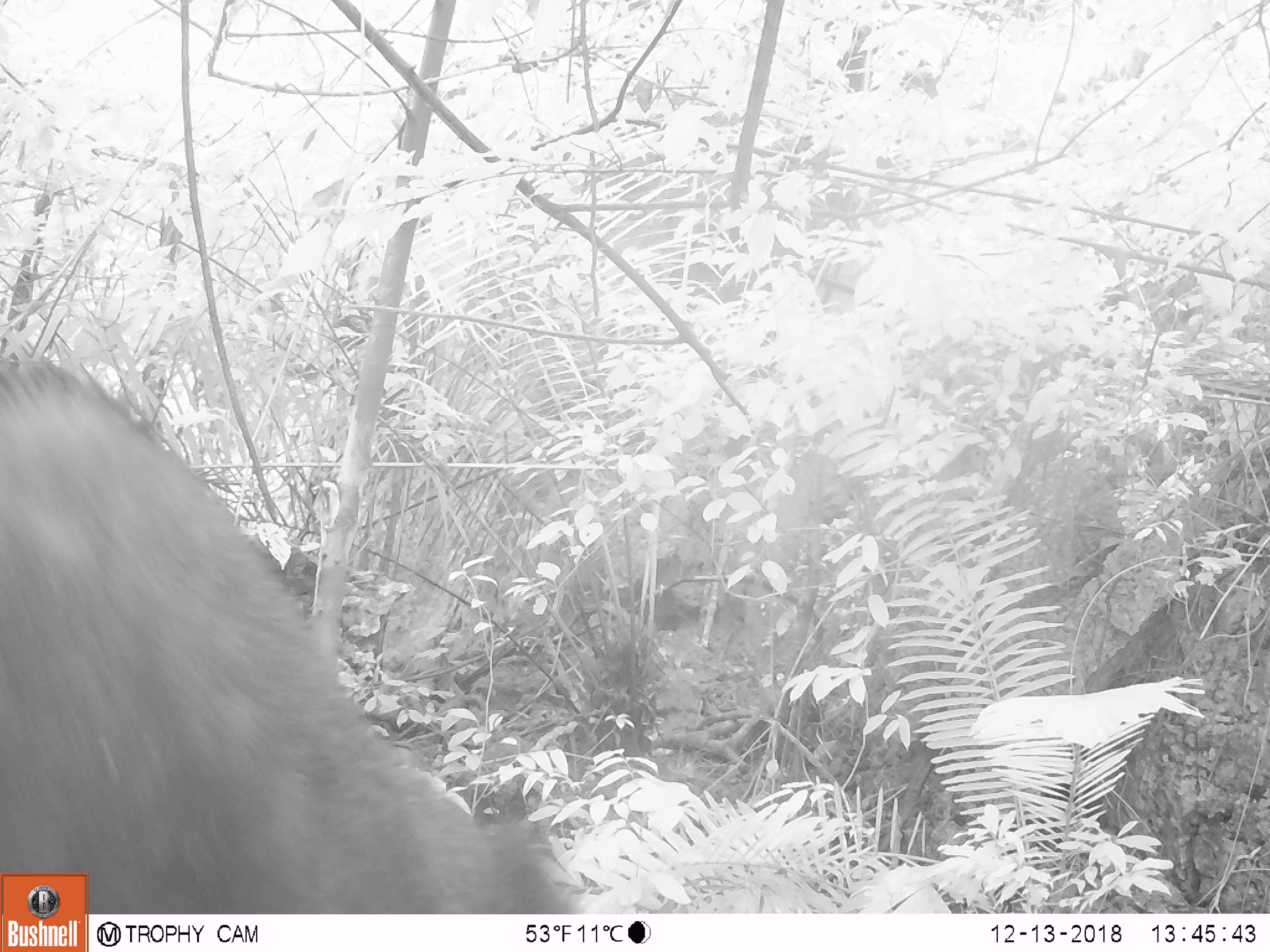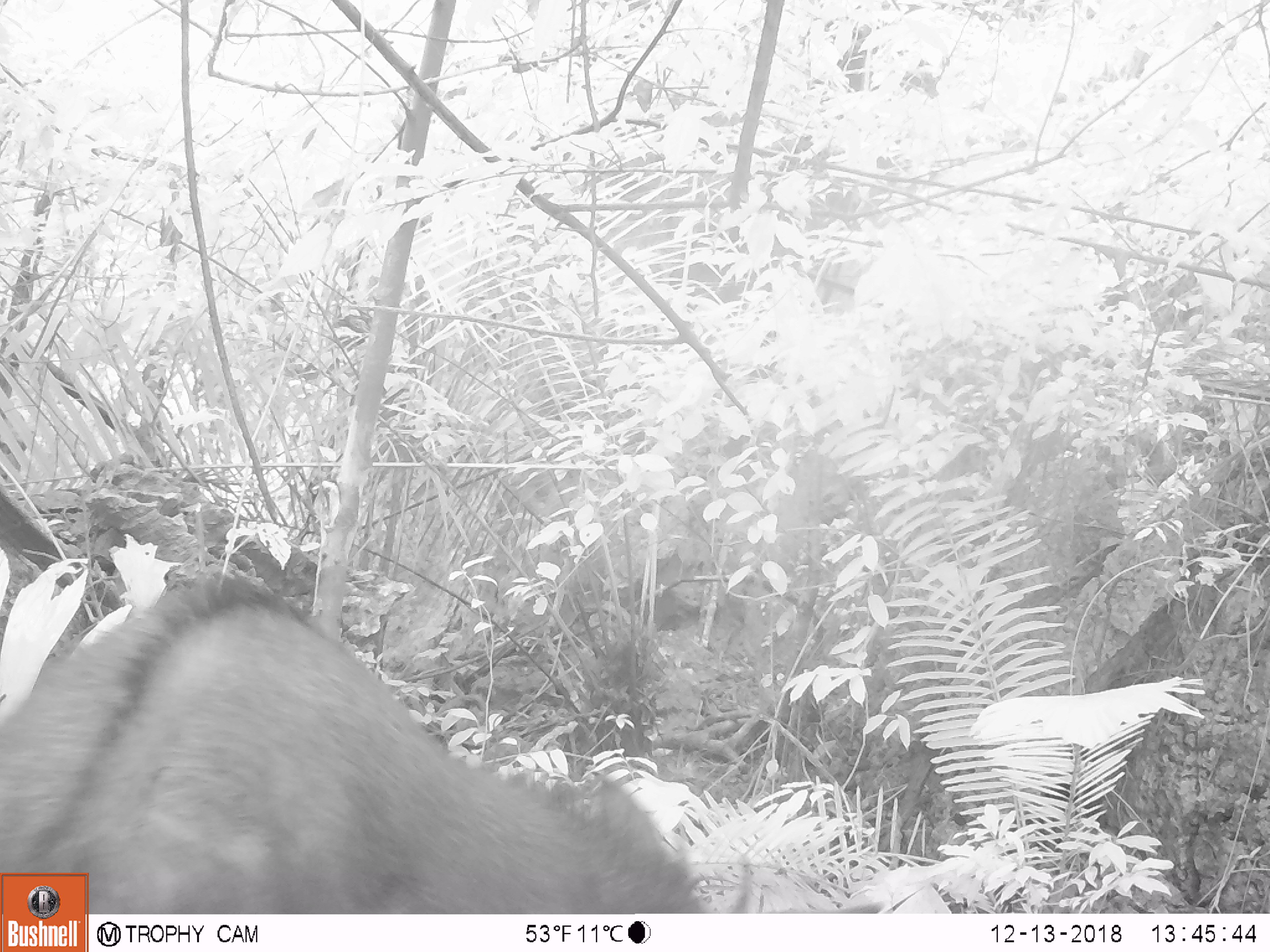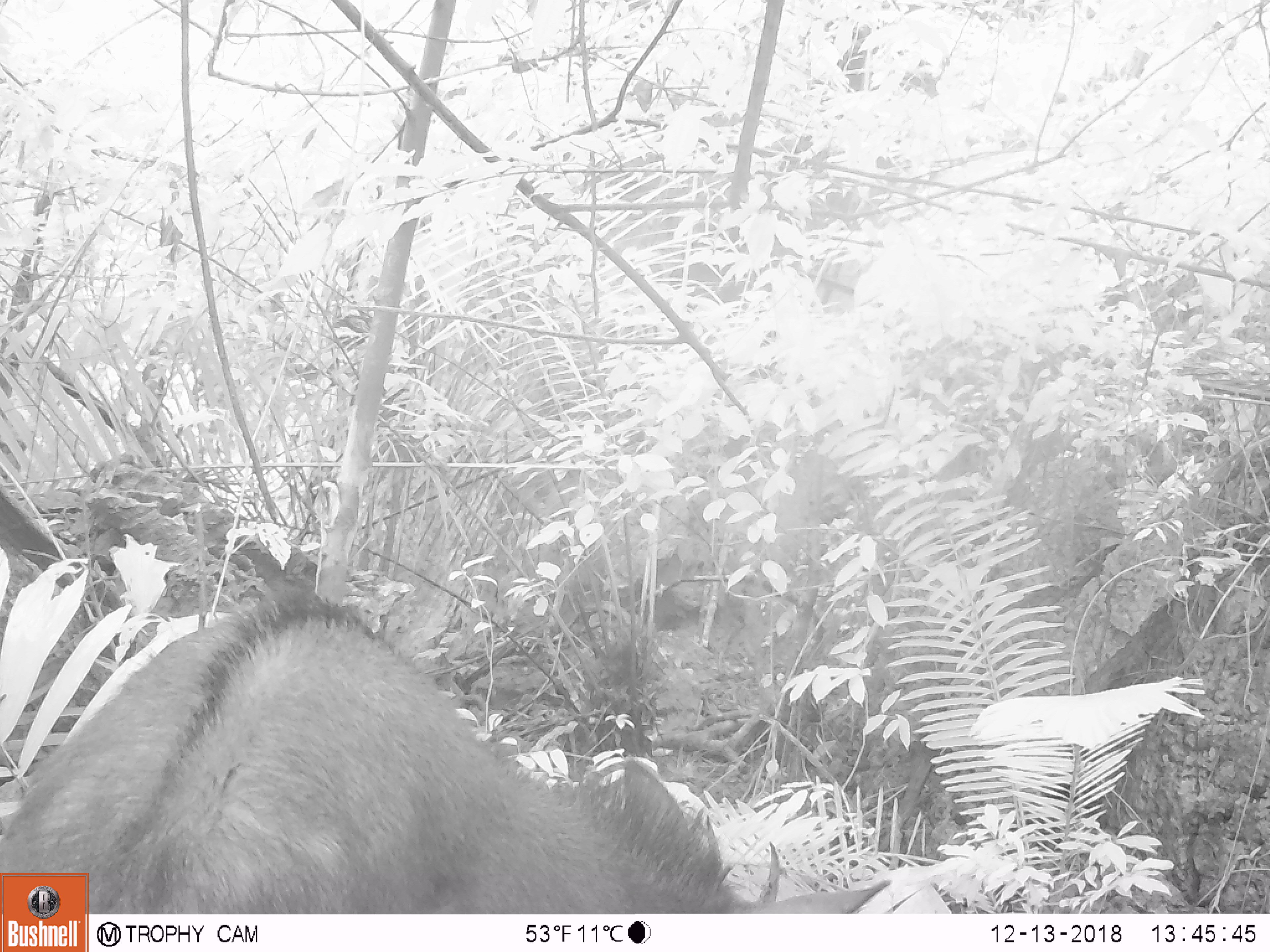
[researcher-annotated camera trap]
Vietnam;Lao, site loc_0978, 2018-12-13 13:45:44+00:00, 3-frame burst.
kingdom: Animalia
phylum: Chordata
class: Mammalia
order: Artiodactyla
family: Bovidae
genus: Capricornis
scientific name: Capricornis sumatraensis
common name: chinese serow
Chinese serow (Capricornis sumatraensis). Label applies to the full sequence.